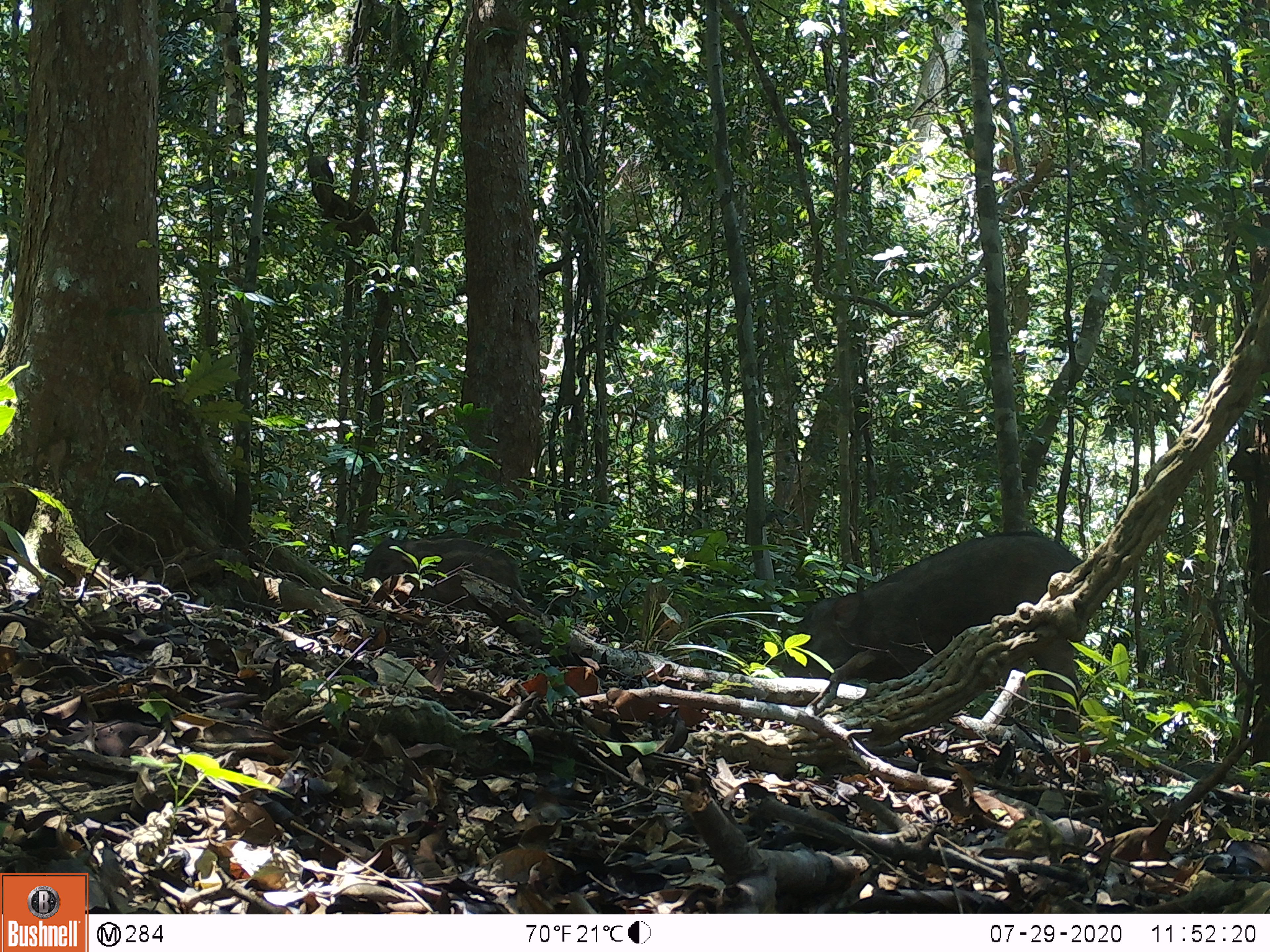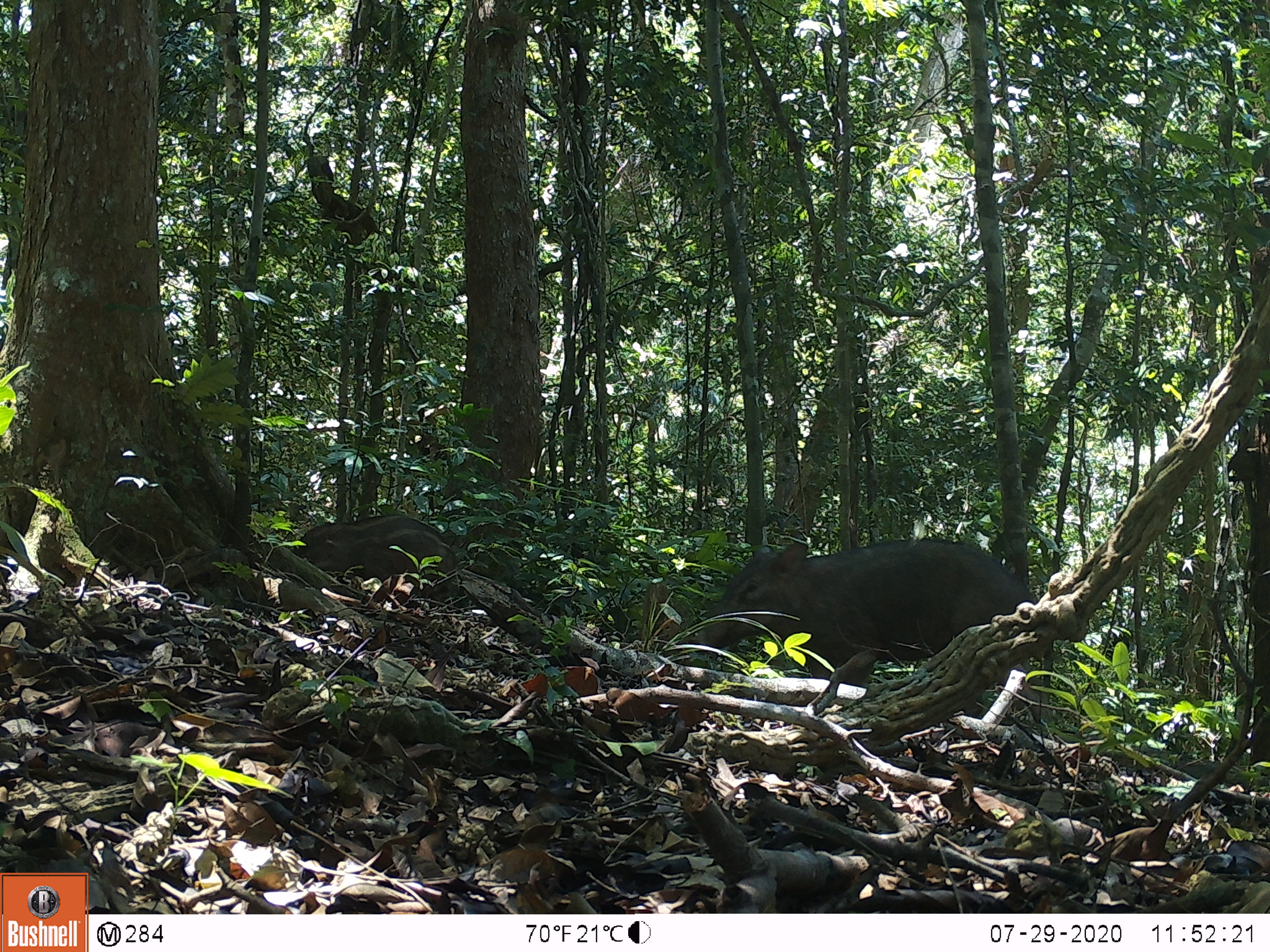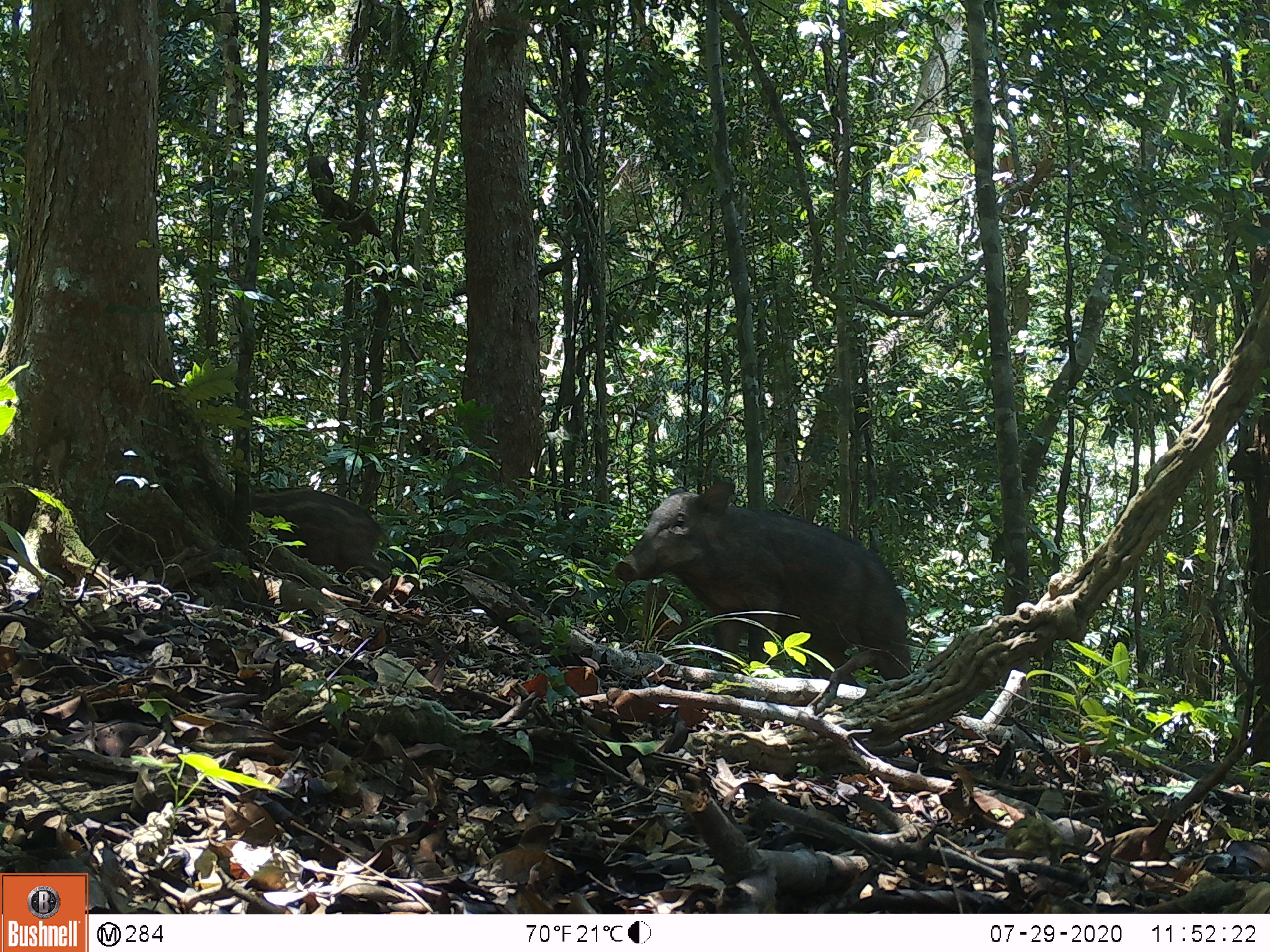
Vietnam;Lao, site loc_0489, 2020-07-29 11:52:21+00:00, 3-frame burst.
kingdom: Animalia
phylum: Chordata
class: Mammalia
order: Artiodactyla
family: Suidae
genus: Sus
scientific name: Sus scrofa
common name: eurasian wild pig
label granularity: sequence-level